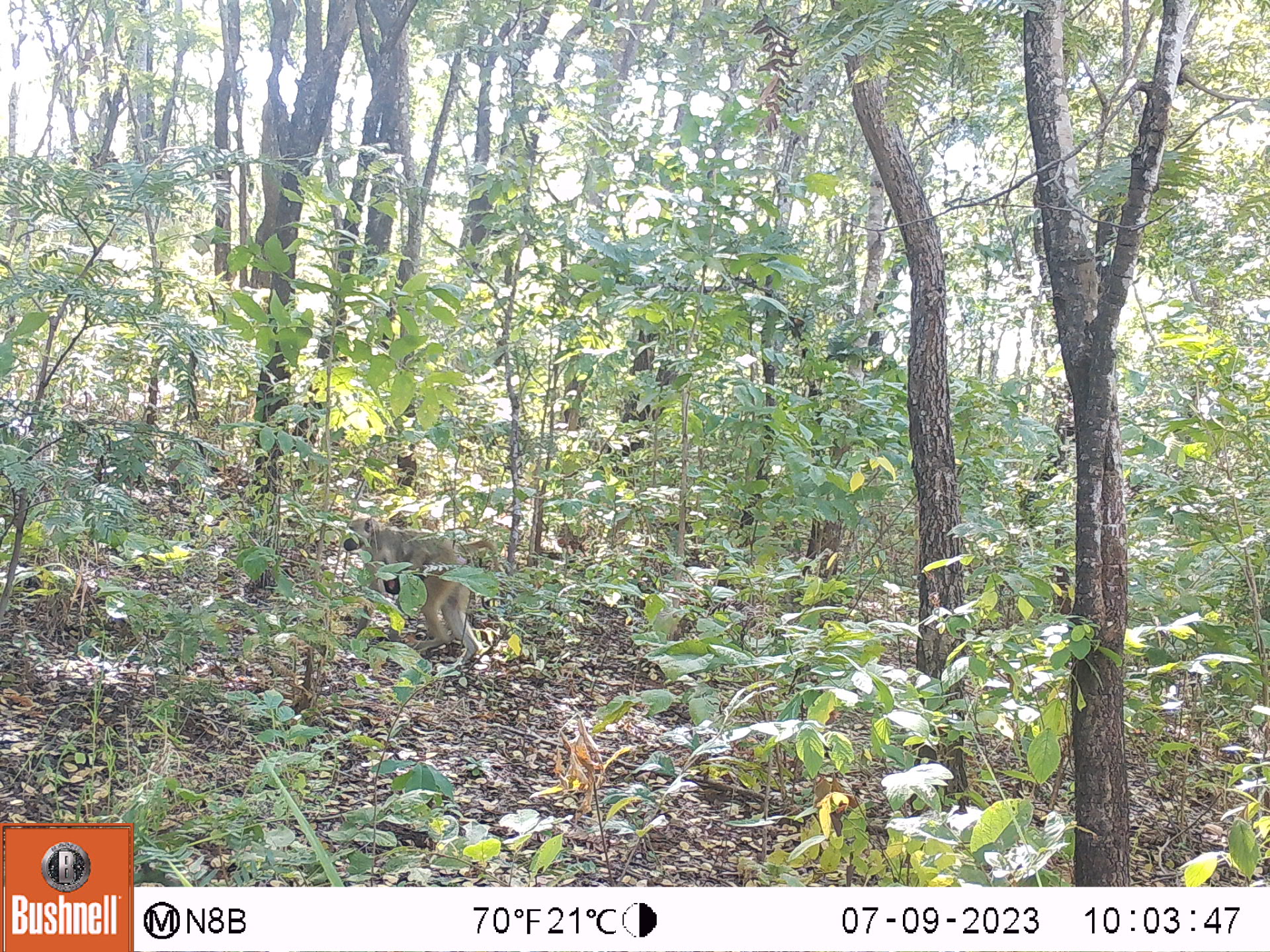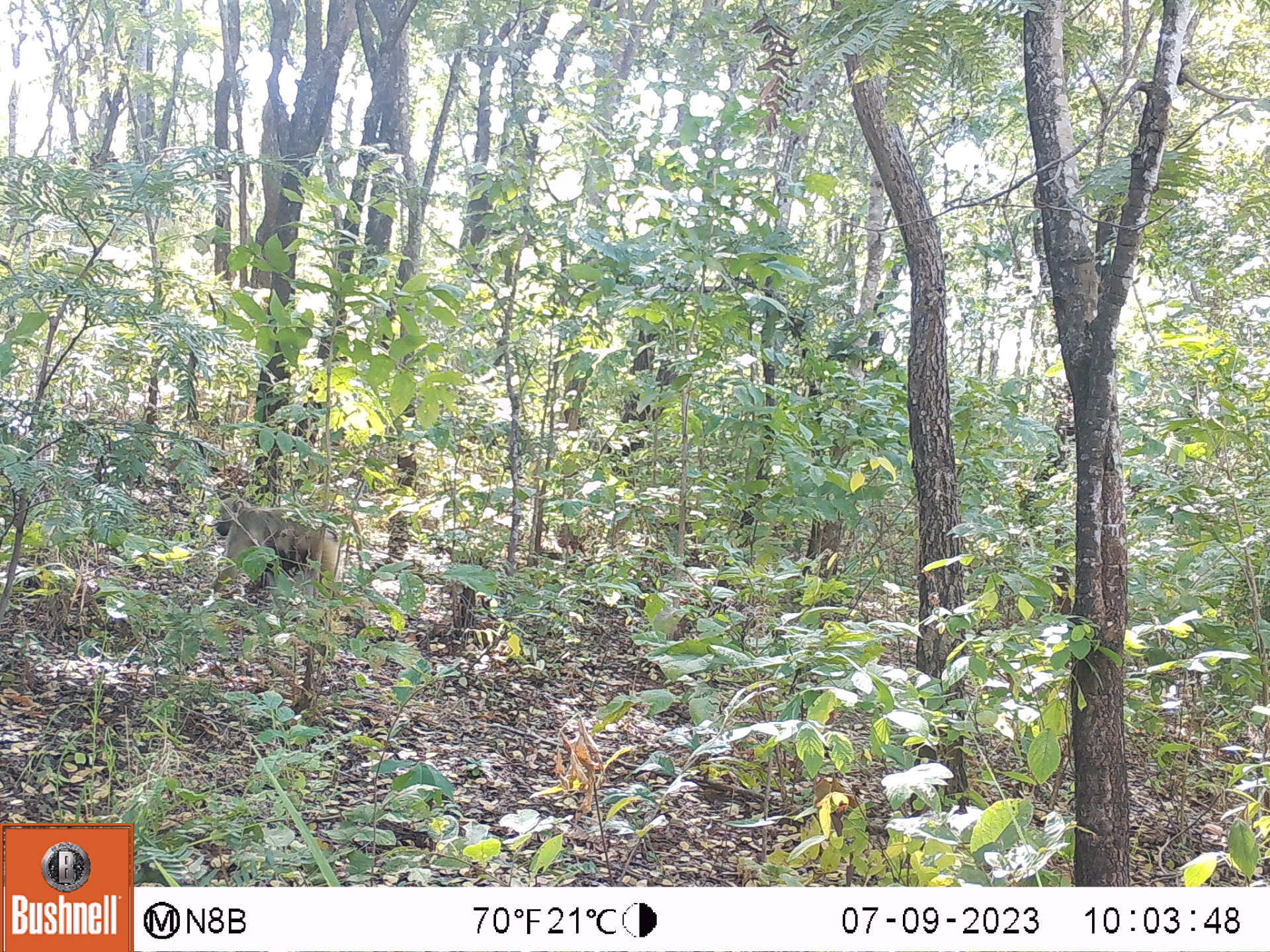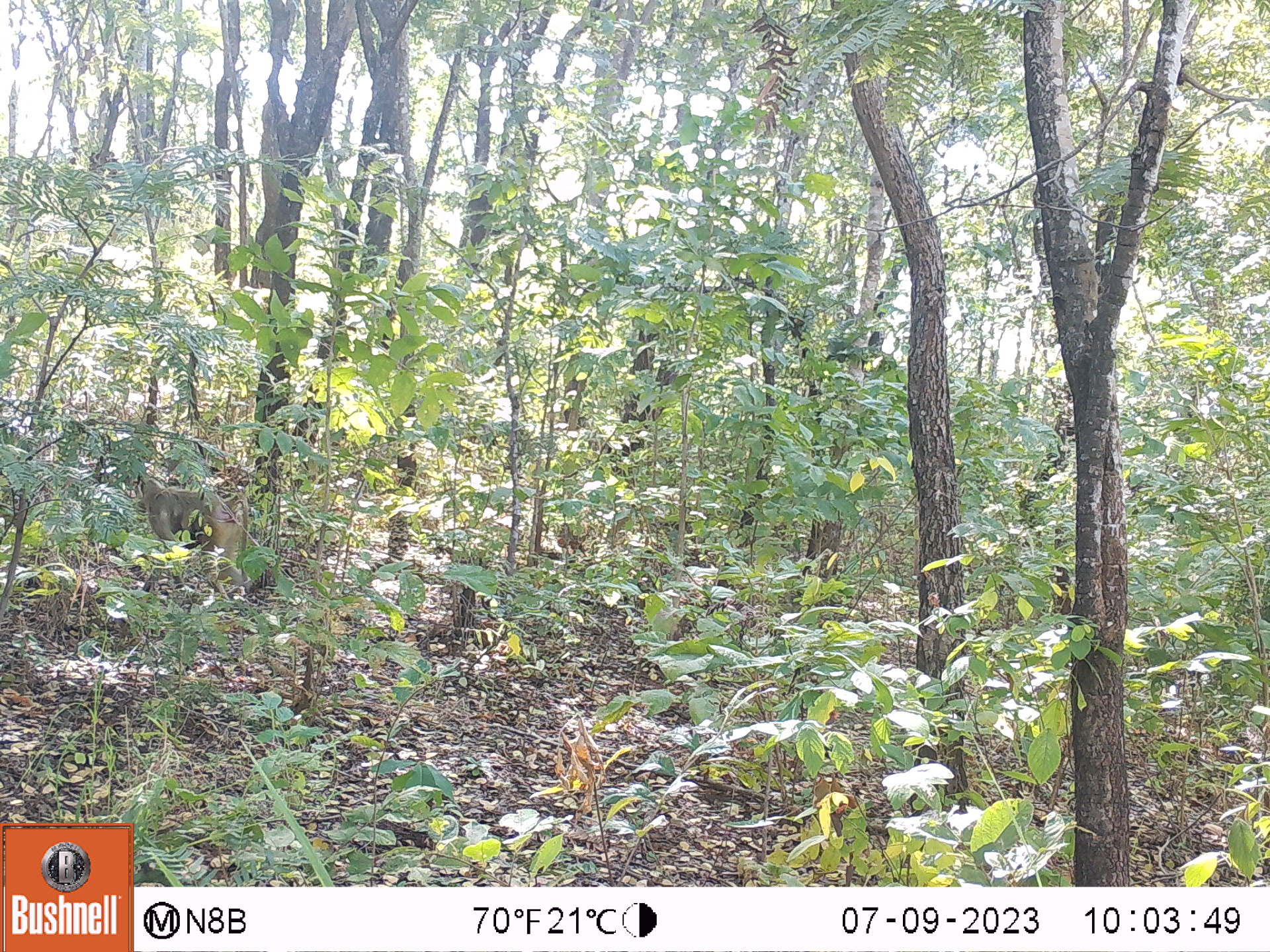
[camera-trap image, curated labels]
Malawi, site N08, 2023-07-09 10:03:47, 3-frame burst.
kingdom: Animalia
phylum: Chordata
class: Mammalia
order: Primates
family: Cercopithecidae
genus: Papio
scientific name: Papio cynocephalus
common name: yellow baboon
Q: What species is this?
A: Yellow baboon (Papio cynocephalus).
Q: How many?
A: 1.